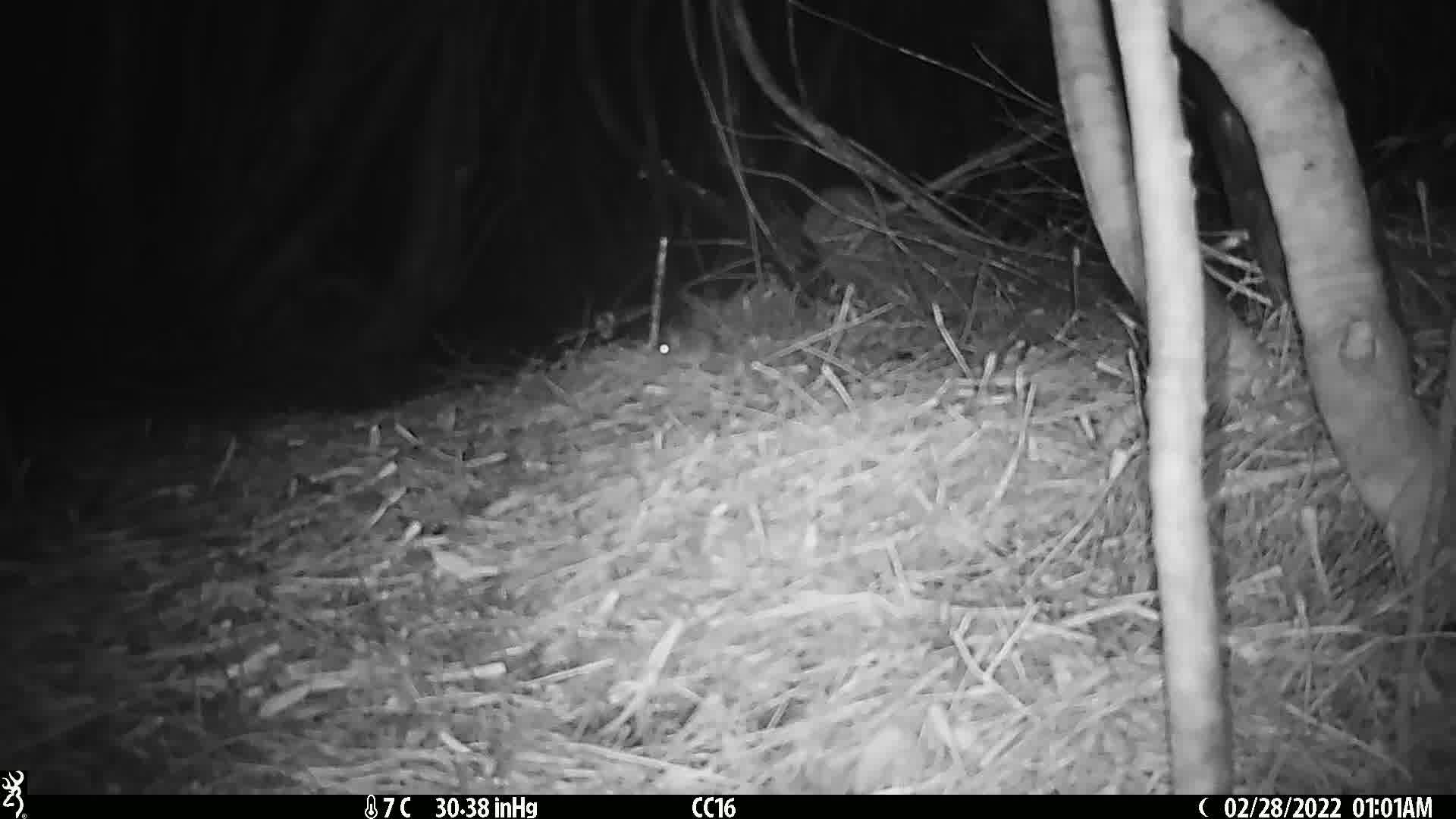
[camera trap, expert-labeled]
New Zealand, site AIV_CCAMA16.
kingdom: Animalia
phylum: Chordata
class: Mammalia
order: Rodentia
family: Muridae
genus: Mus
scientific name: Mus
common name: mouse